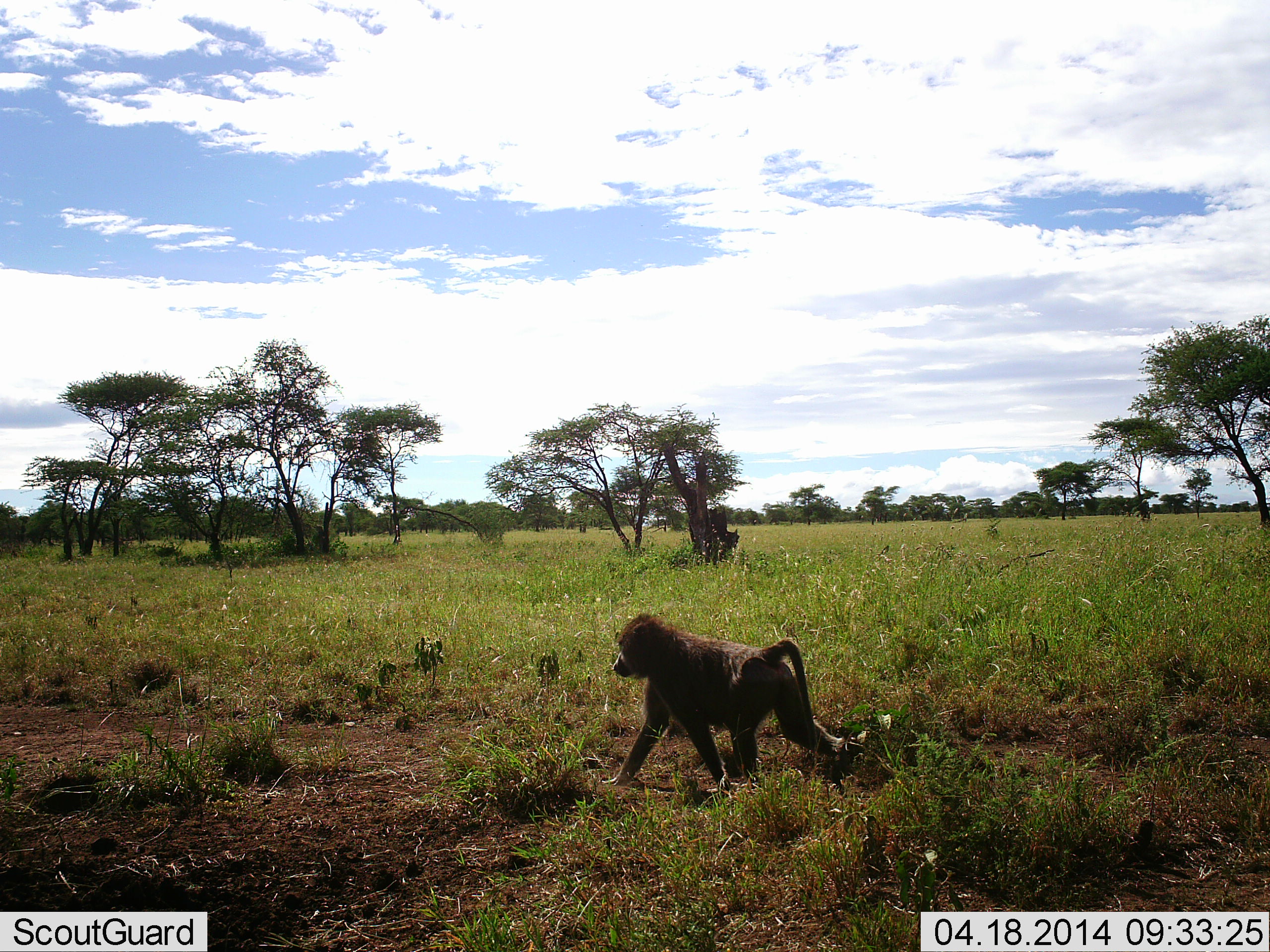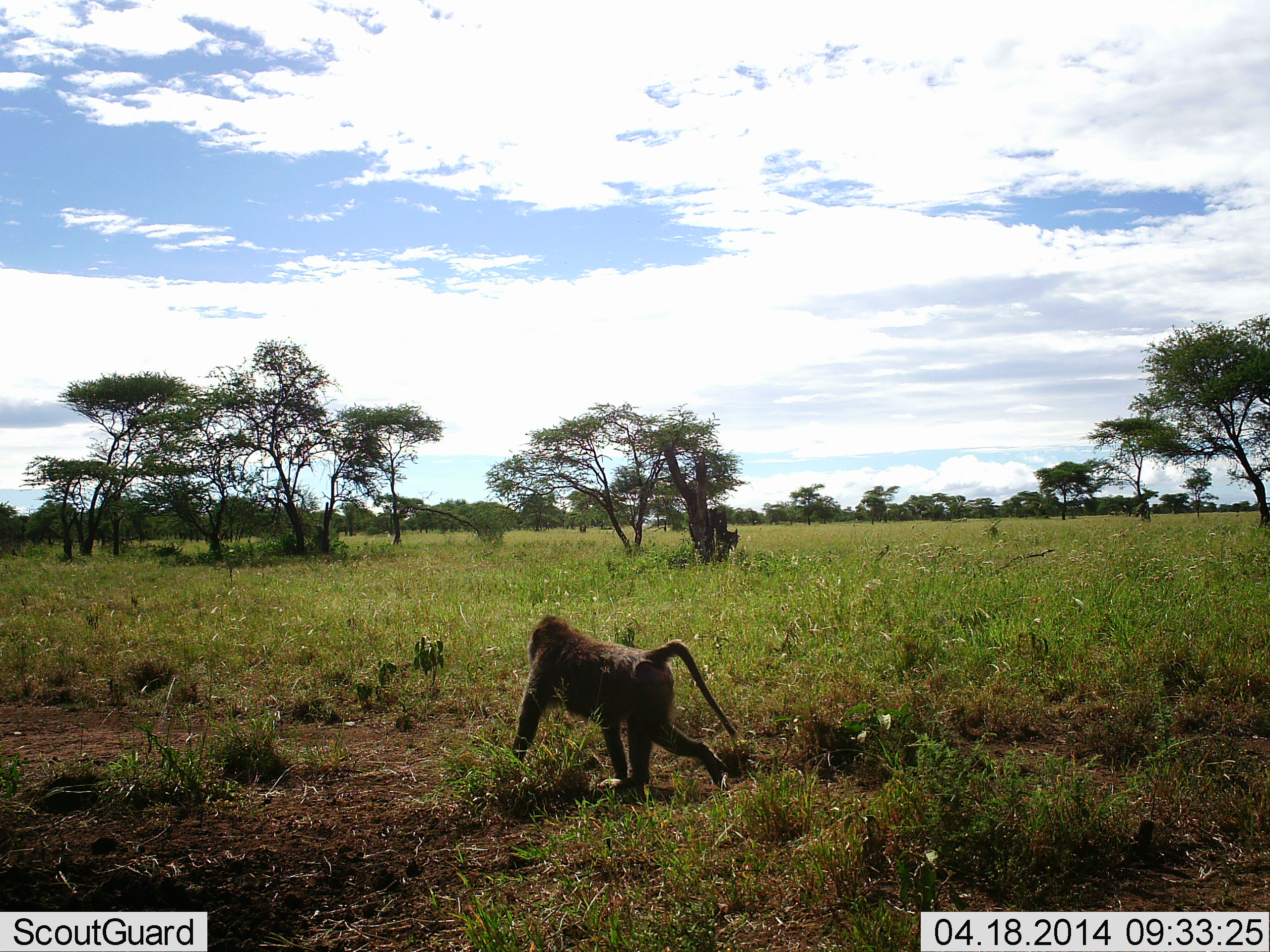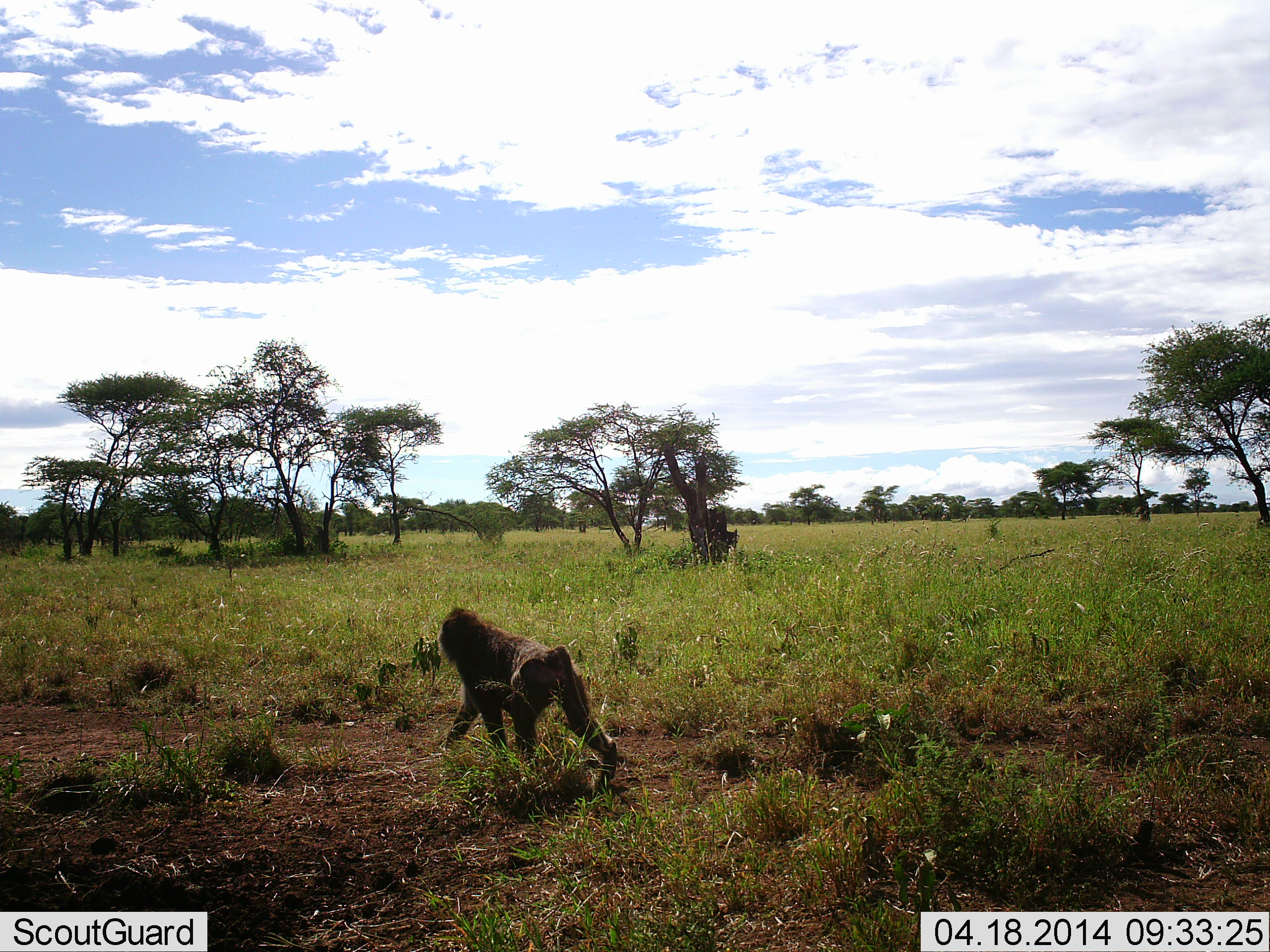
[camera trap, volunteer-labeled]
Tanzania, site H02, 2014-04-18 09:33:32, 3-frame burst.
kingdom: Animalia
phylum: Chordata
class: Mammalia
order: Primates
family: Cercopithecidae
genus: Papio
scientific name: Papio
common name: baboon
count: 1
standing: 0%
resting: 0%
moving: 100%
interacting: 0%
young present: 0%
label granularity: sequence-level